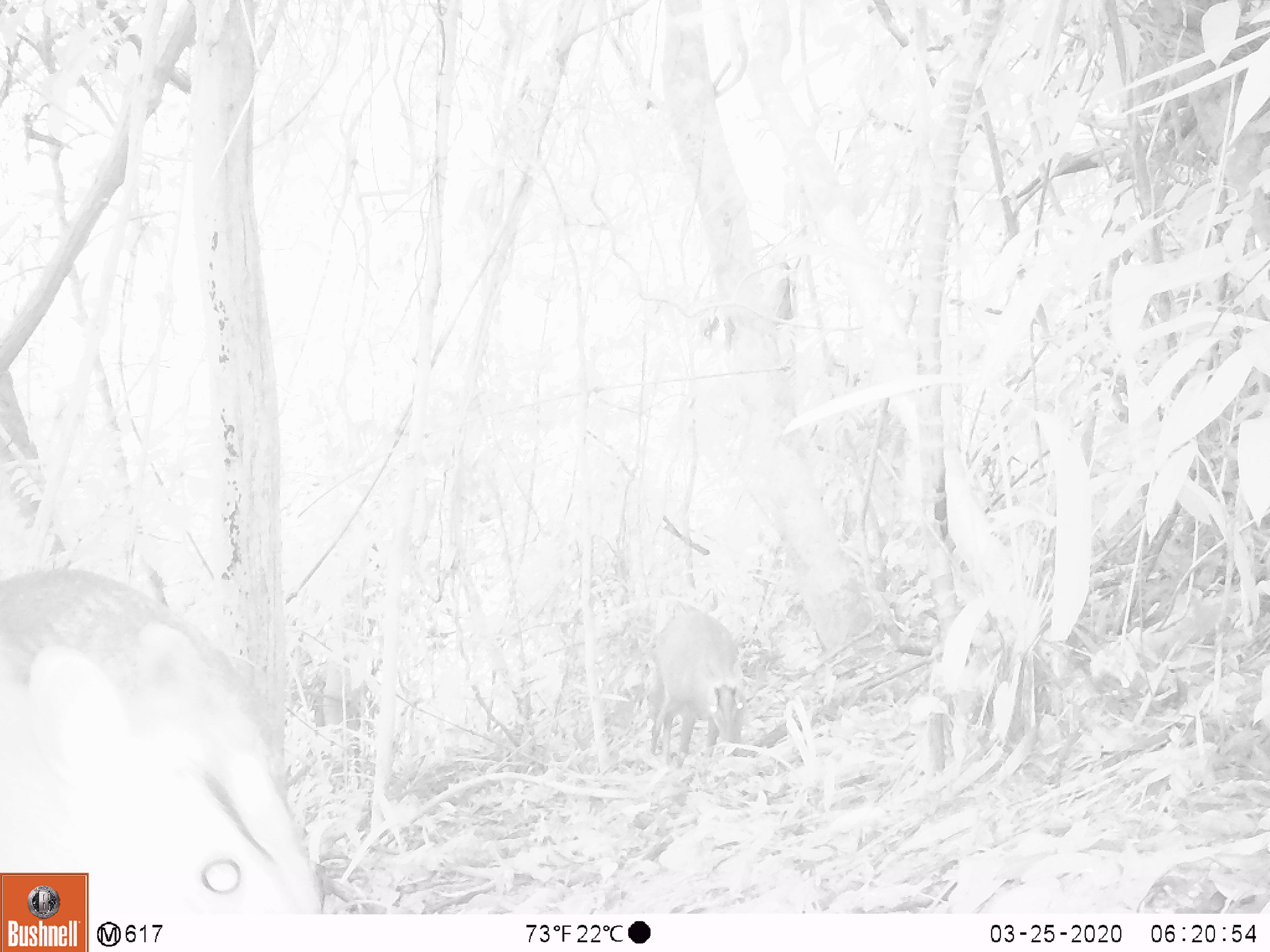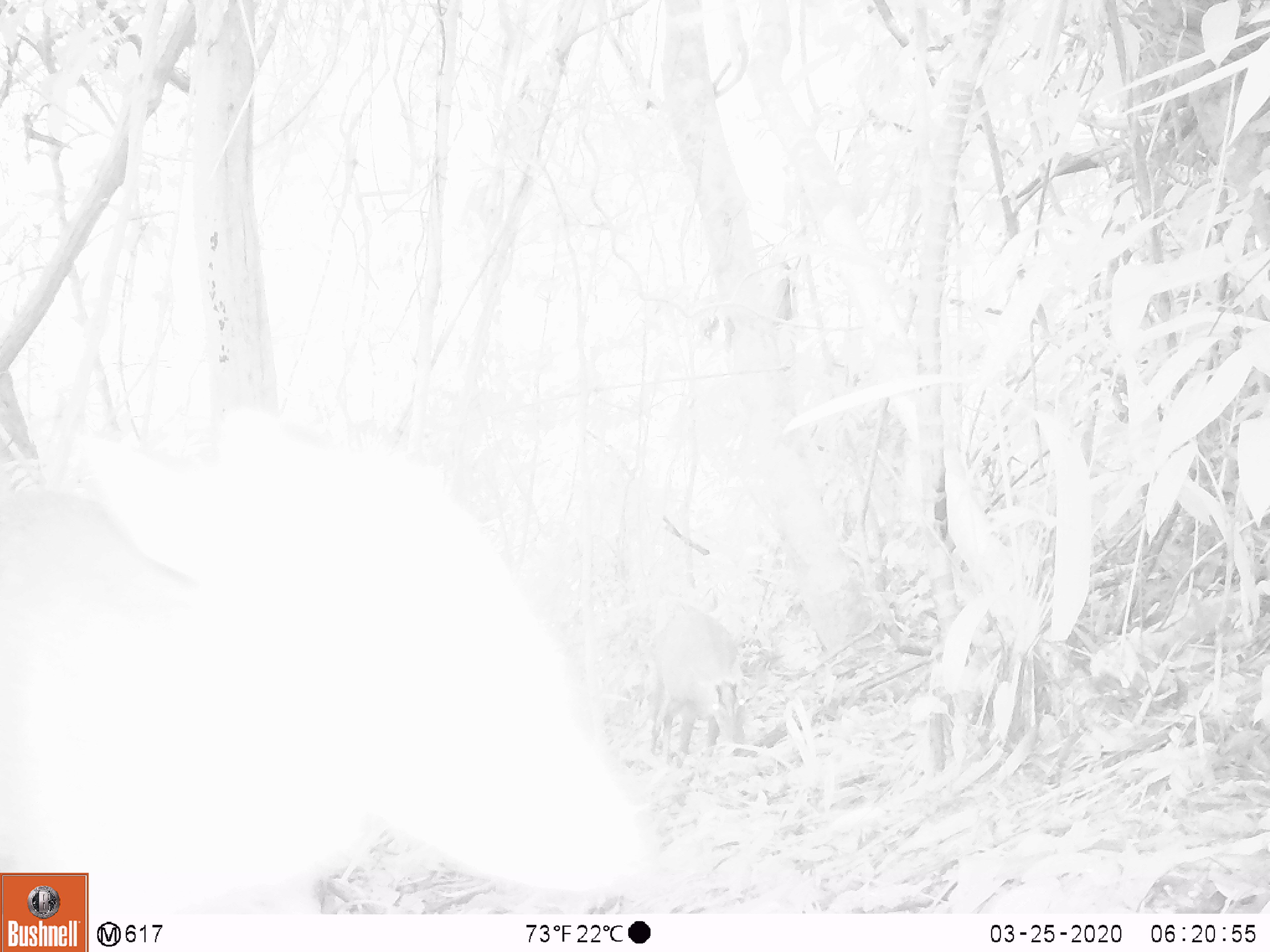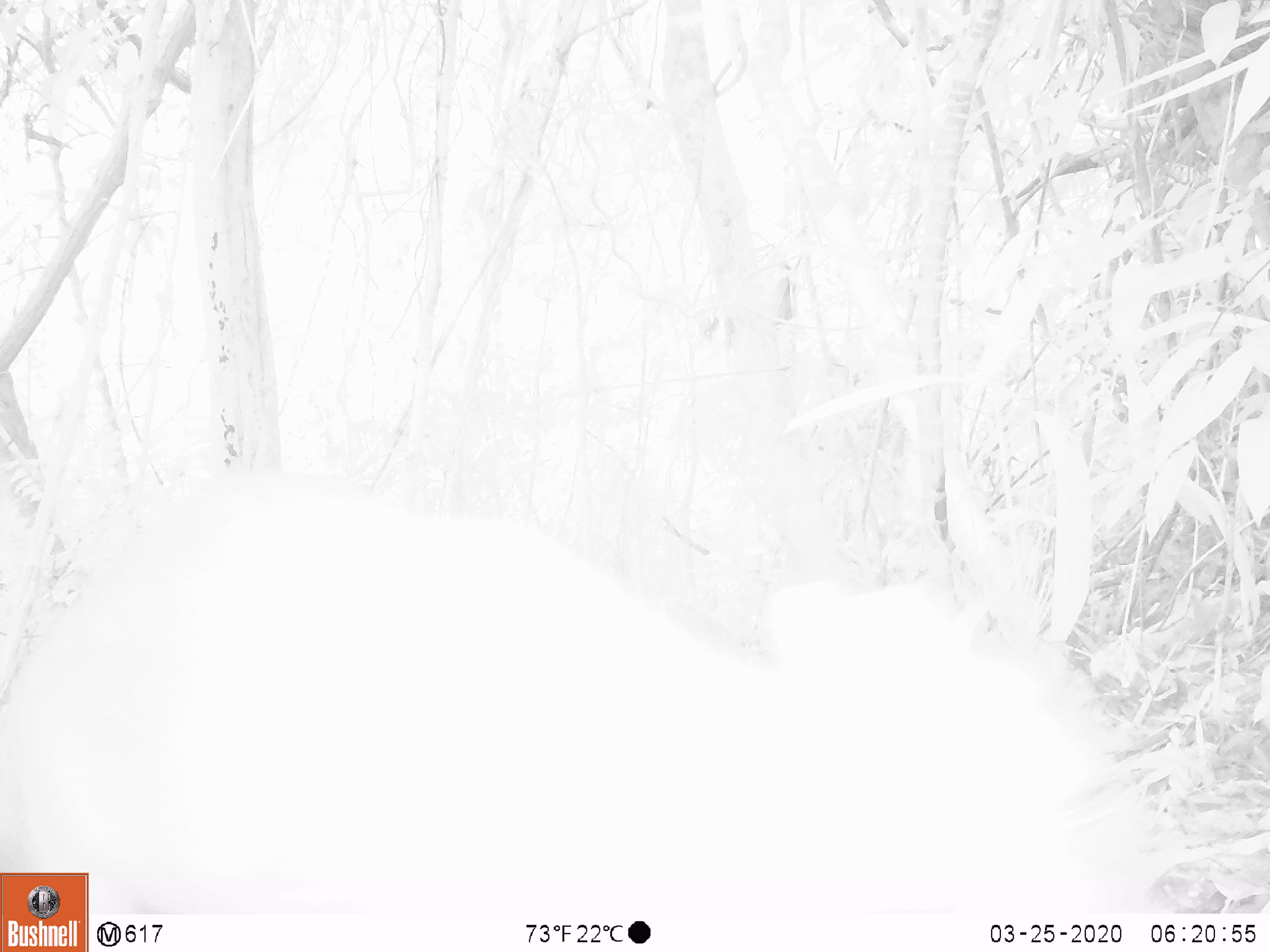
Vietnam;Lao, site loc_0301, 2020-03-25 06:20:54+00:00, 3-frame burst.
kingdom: Animalia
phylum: Chordata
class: Mammalia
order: Artiodactyla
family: Cervidae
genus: Muntiacus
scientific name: Muntiacus rooseveltorum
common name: roosevelt's muntjac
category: roosevelts muntjac group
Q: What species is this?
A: Roosevelts muntjac group (roosevelt's muntjac) (Muntiacus rooseveltorum).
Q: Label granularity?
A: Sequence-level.